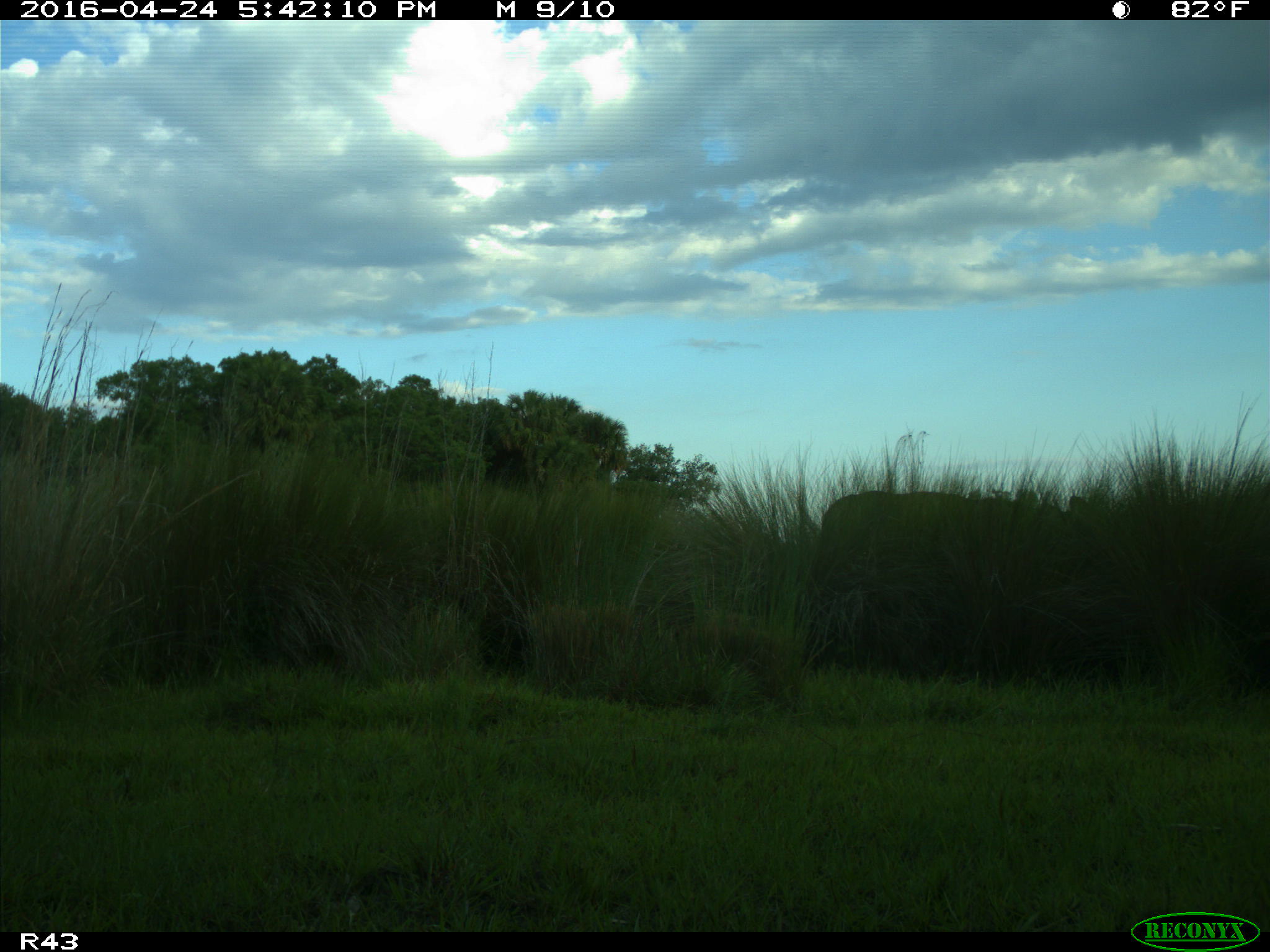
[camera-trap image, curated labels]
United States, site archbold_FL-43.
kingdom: Animalia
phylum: Chordata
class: Mammalia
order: Artiodactyla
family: Bovidae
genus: Bos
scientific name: Bos taurus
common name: domestic cow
Bos taurus (domestic cow).